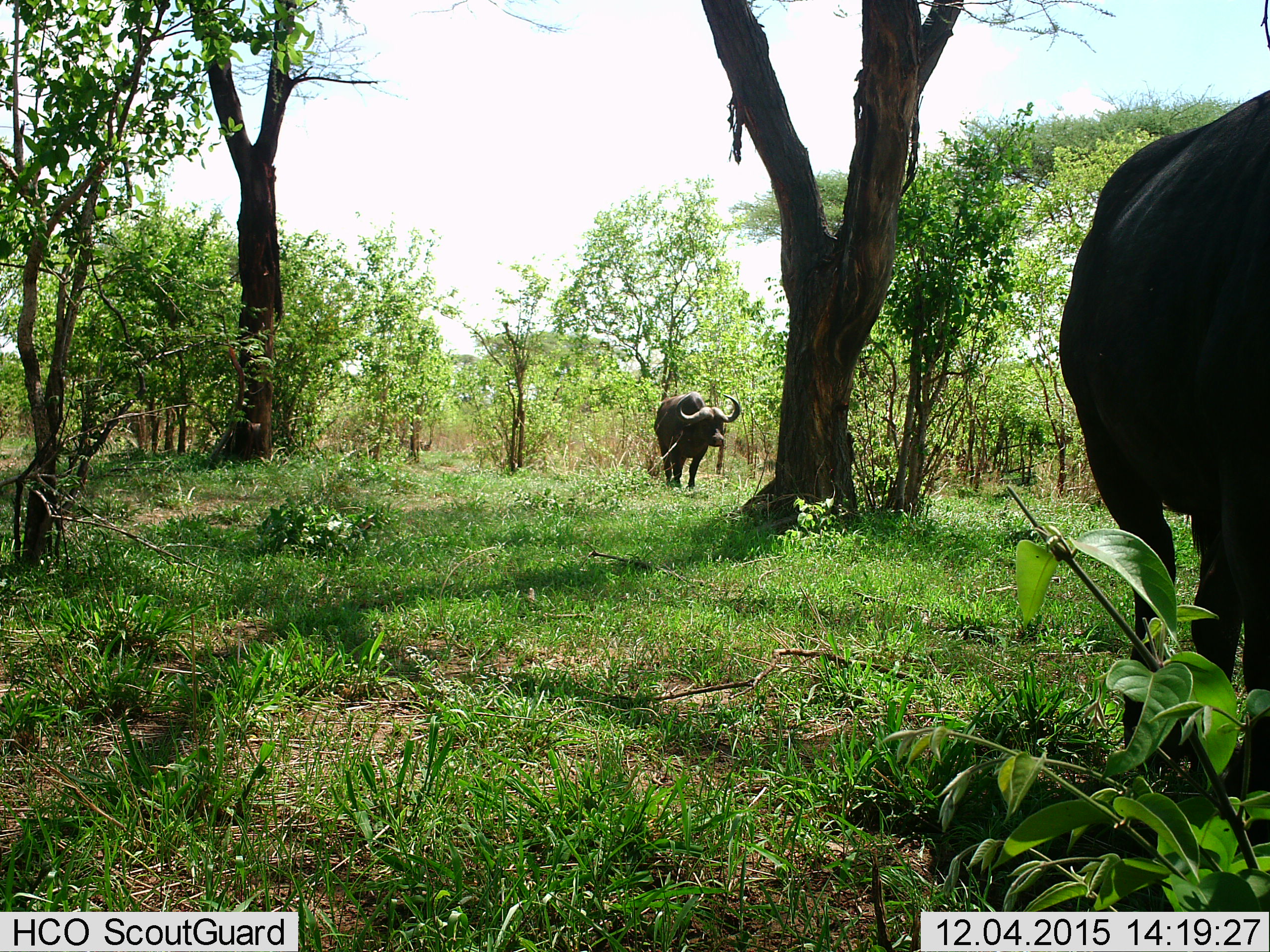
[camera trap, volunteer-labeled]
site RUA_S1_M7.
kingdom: Animalia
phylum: Chordata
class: Mammalia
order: Artiodactyla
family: Bovidae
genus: Syncerus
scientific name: Syncerus caffer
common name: african buffalo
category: buffalo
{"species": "buffalo (african buffalo) (Syncerus caffer)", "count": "2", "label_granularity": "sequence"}